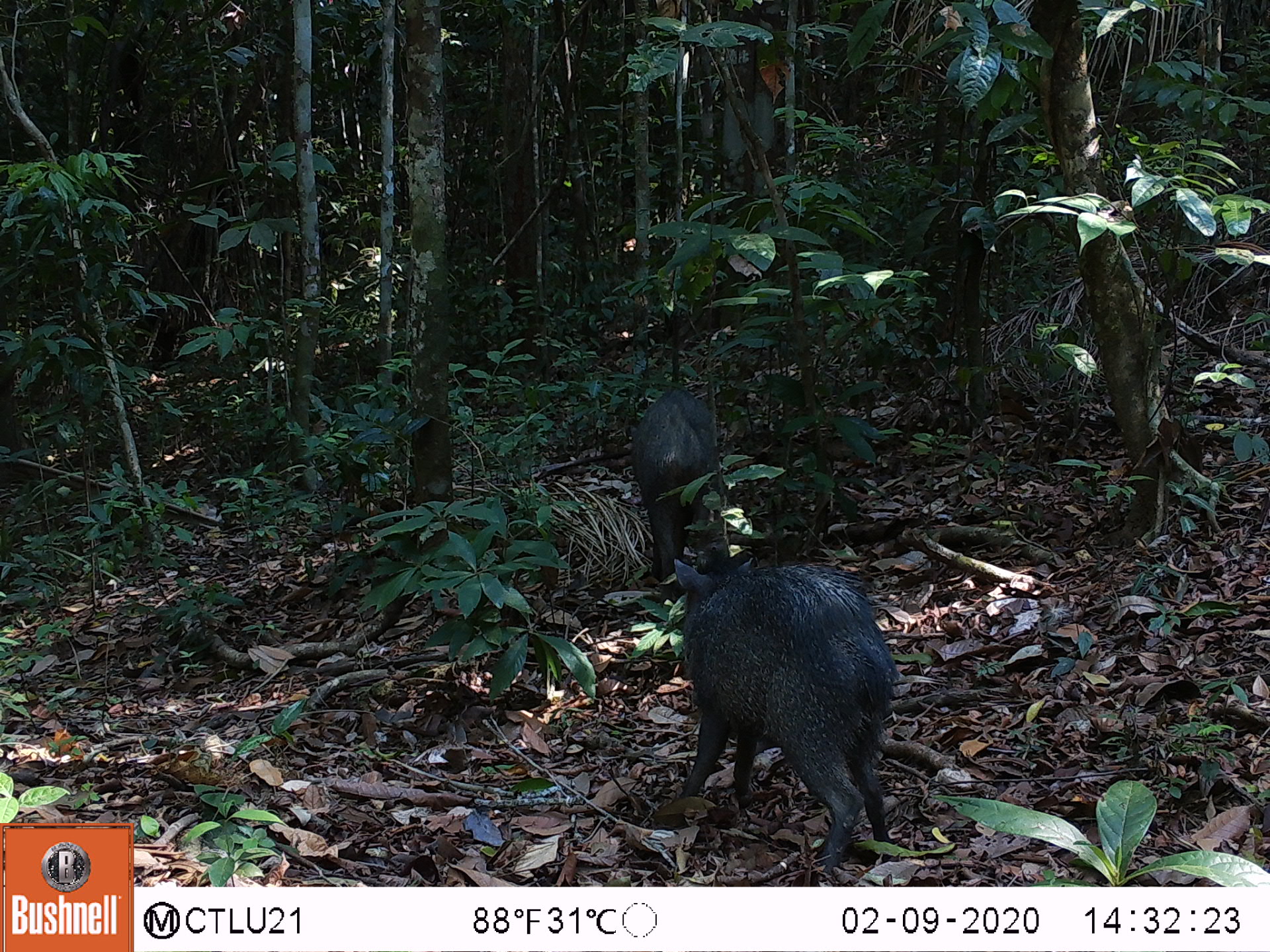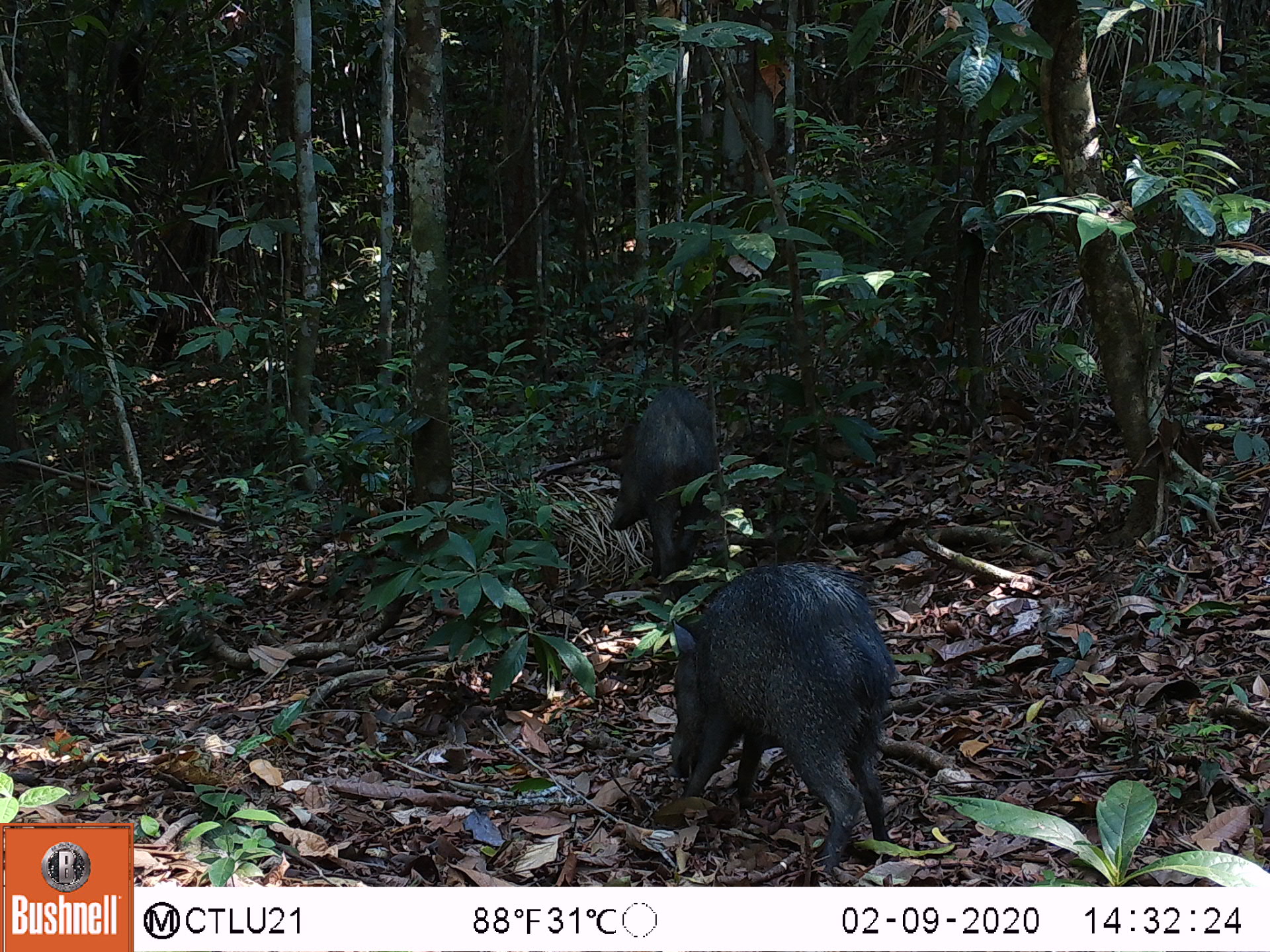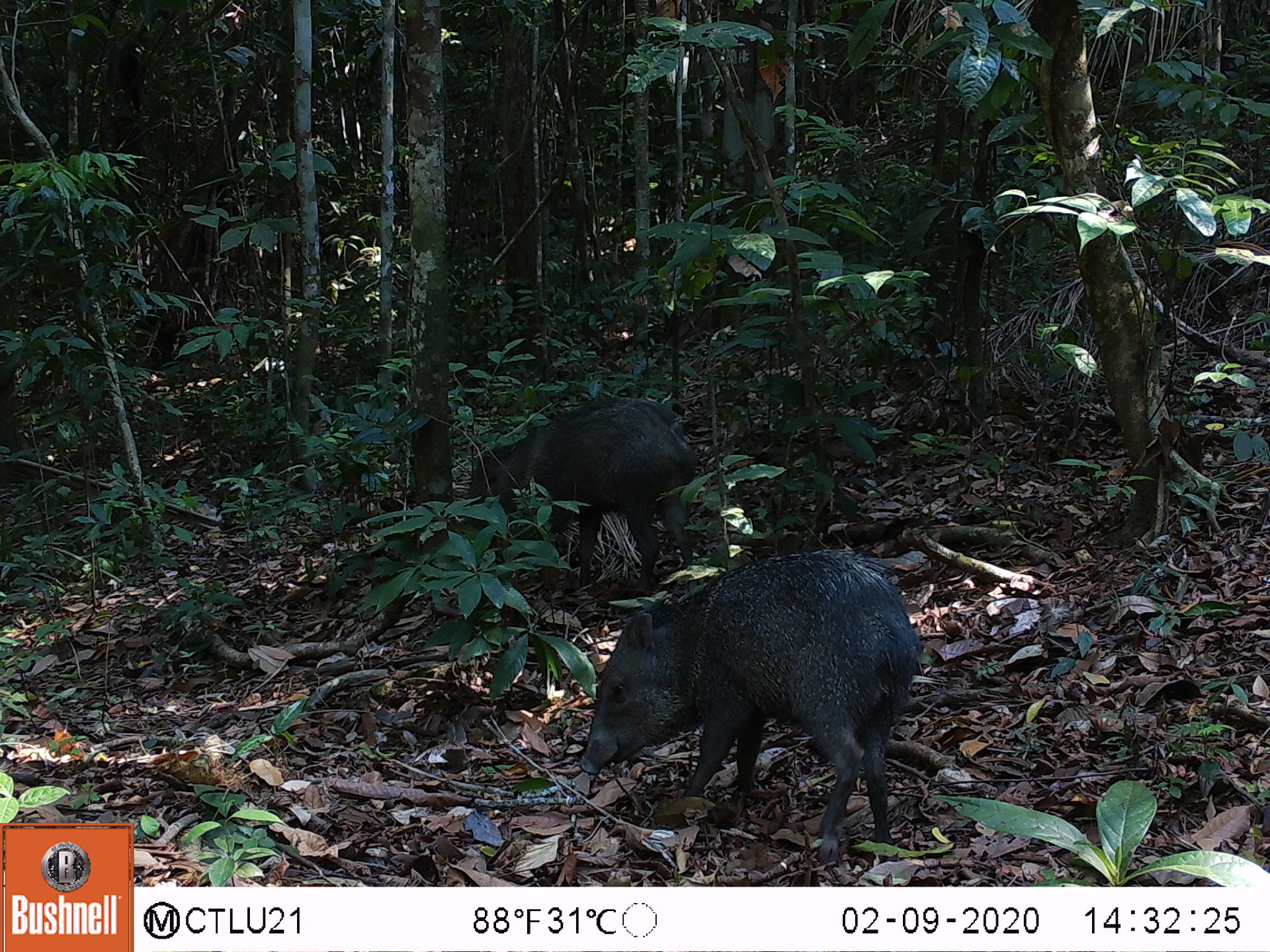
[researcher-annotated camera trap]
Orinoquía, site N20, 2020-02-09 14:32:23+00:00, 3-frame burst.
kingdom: Animalia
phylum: Chordata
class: Mammalia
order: Artiodactyla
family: Tayassuidae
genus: Pecari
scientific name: Pecari tajacu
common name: collared peccary